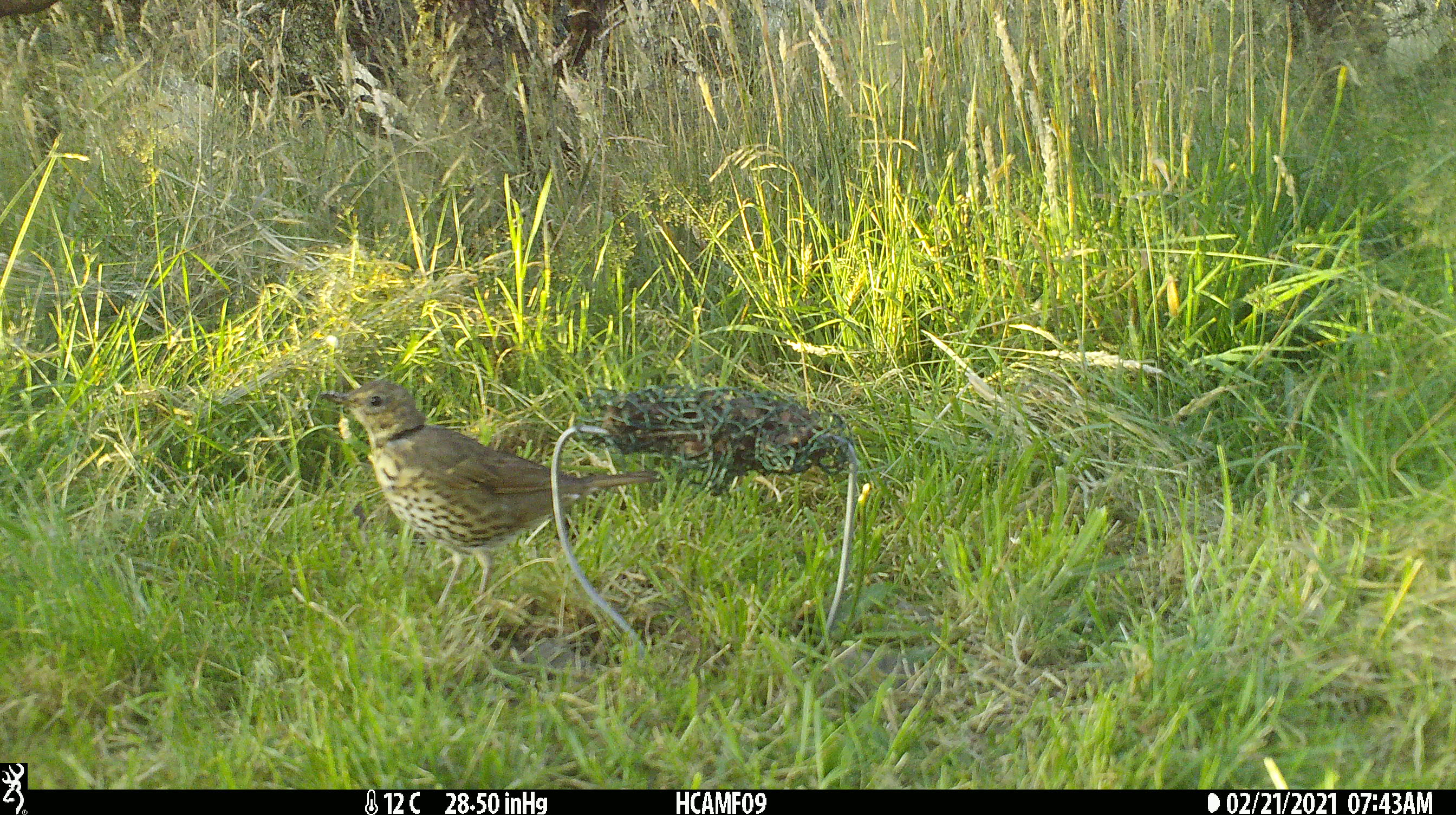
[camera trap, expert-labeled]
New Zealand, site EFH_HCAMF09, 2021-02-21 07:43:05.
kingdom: Animalia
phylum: Chordata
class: Aves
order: Passeriformes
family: Turdidae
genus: Turdus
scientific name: Turdus philomelos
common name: song thrush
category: thrush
Thrush (song thrush) (Turdus philomelos).